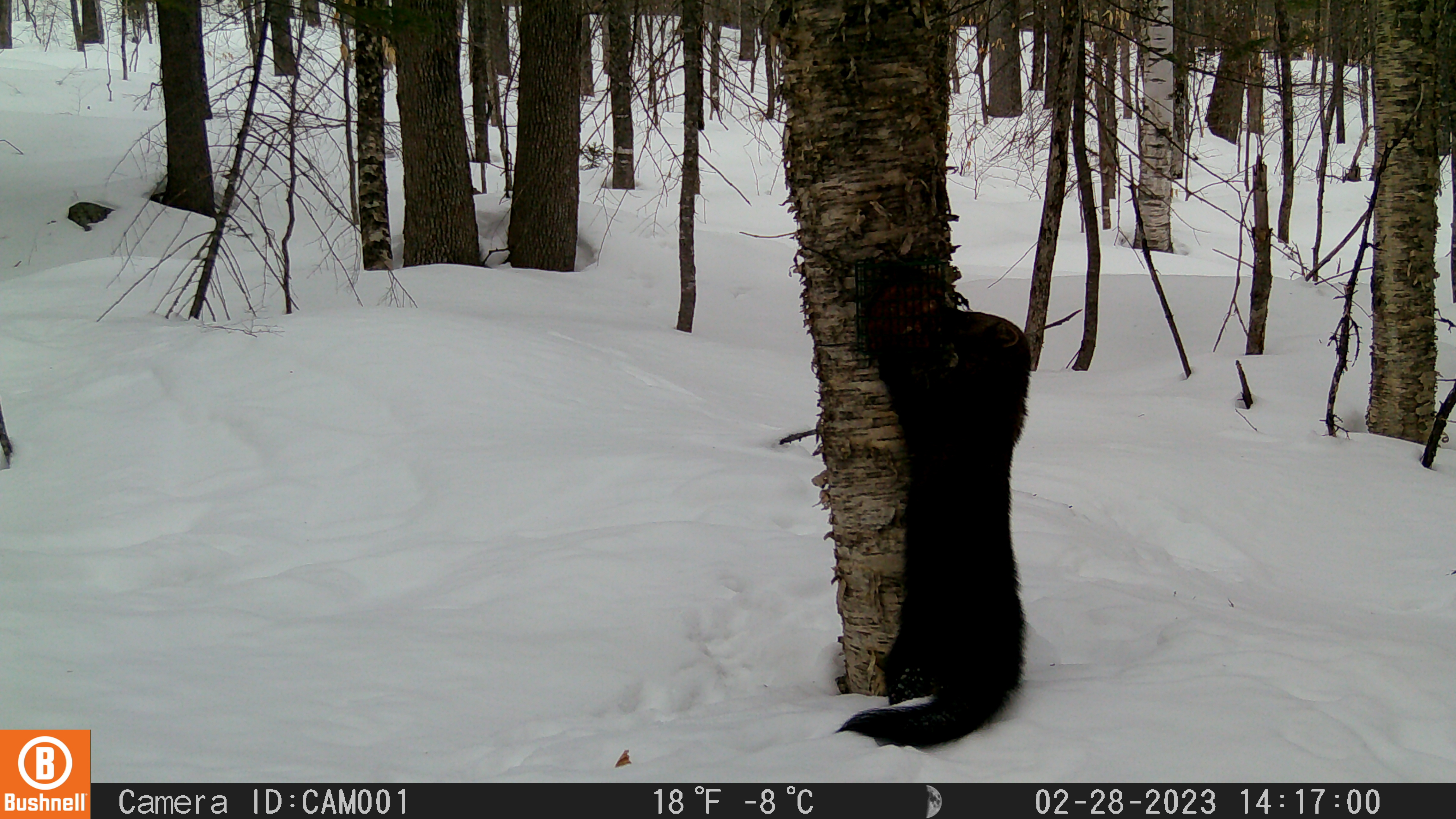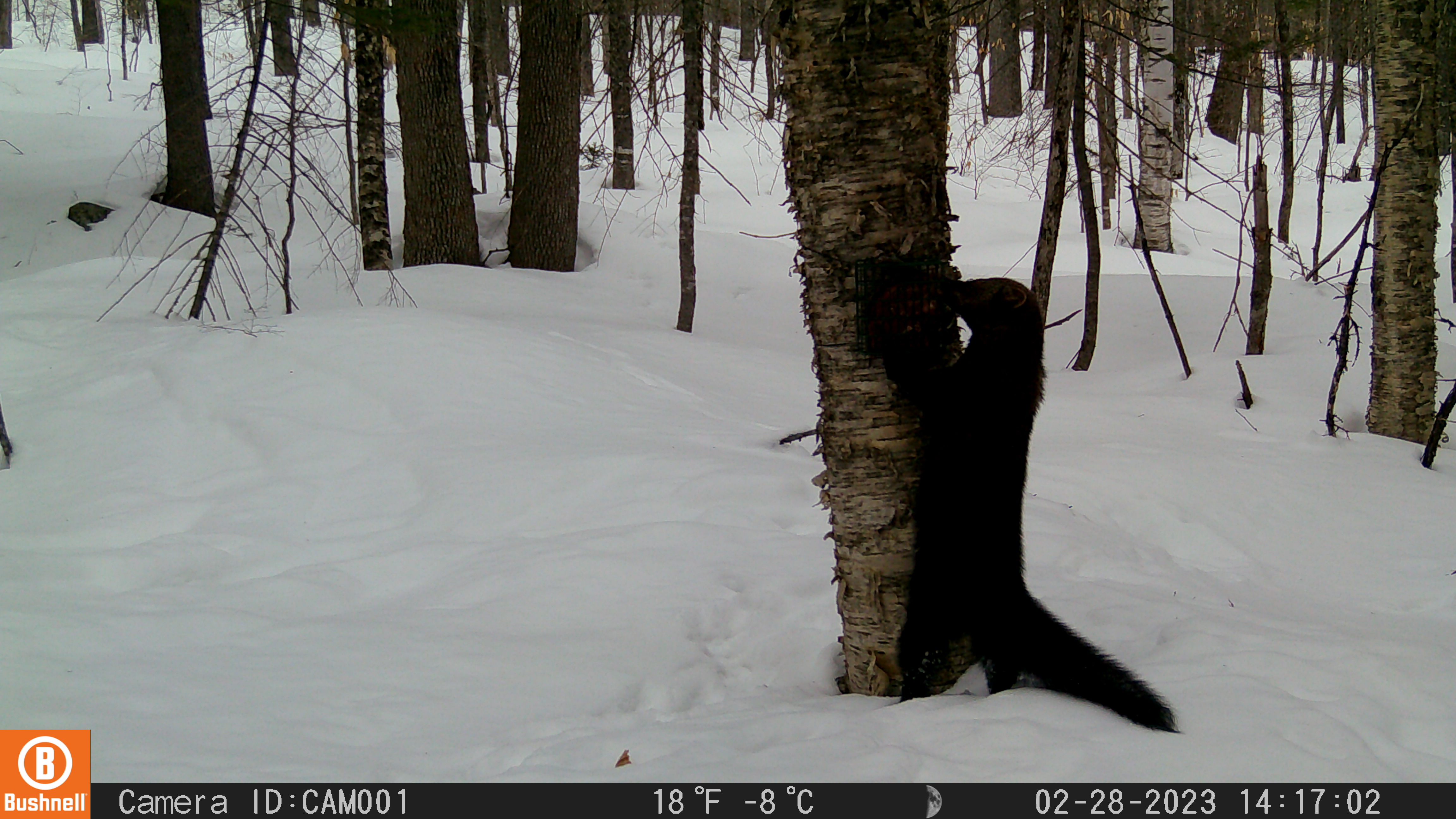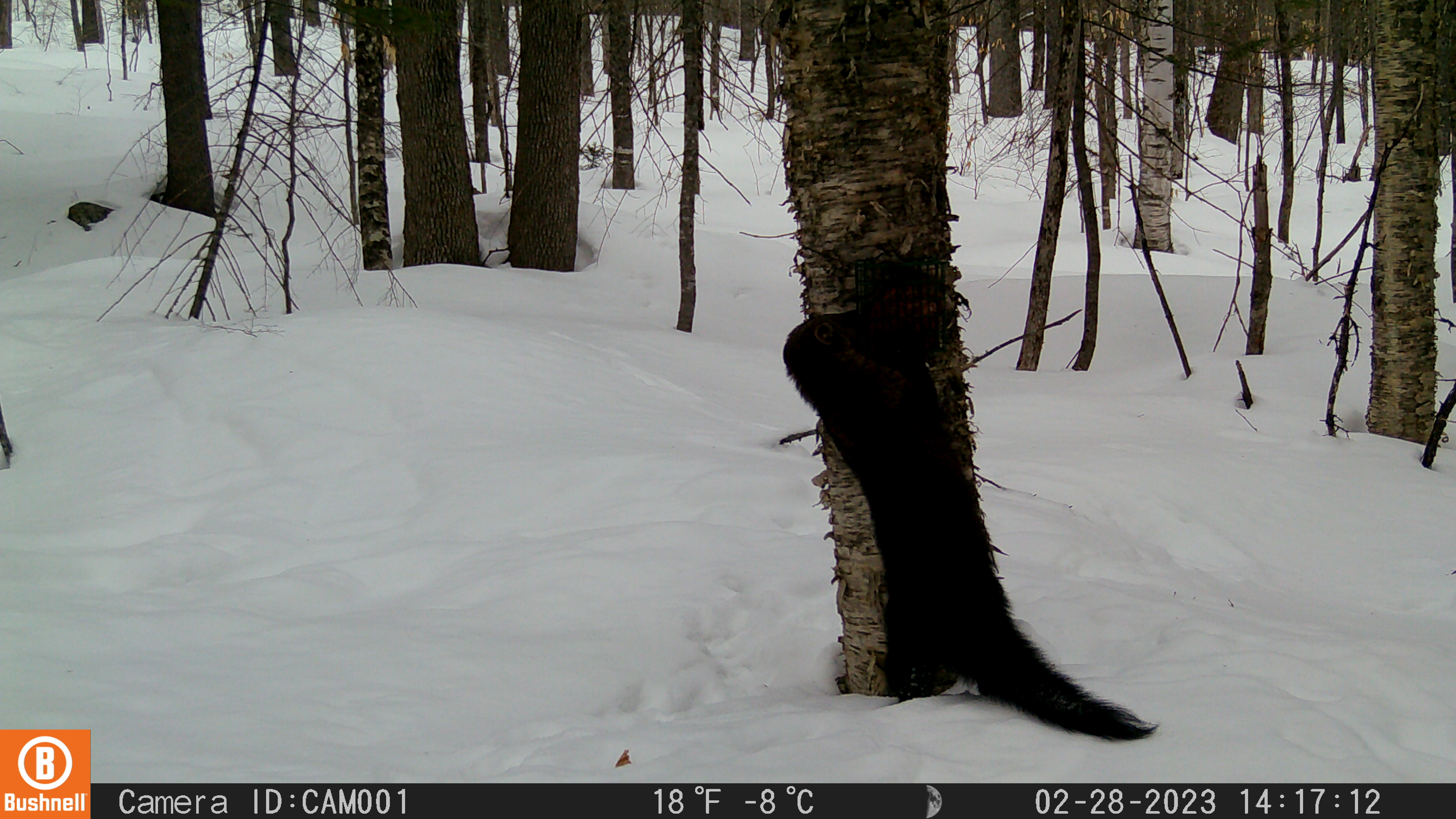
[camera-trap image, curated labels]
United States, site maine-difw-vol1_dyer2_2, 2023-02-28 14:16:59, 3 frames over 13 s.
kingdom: Animalia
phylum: Chordata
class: Mammalia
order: Carnivora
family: Mustelidae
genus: Pekania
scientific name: Pekania pennanti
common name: fisher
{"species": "fisher (Pekania pennanti)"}